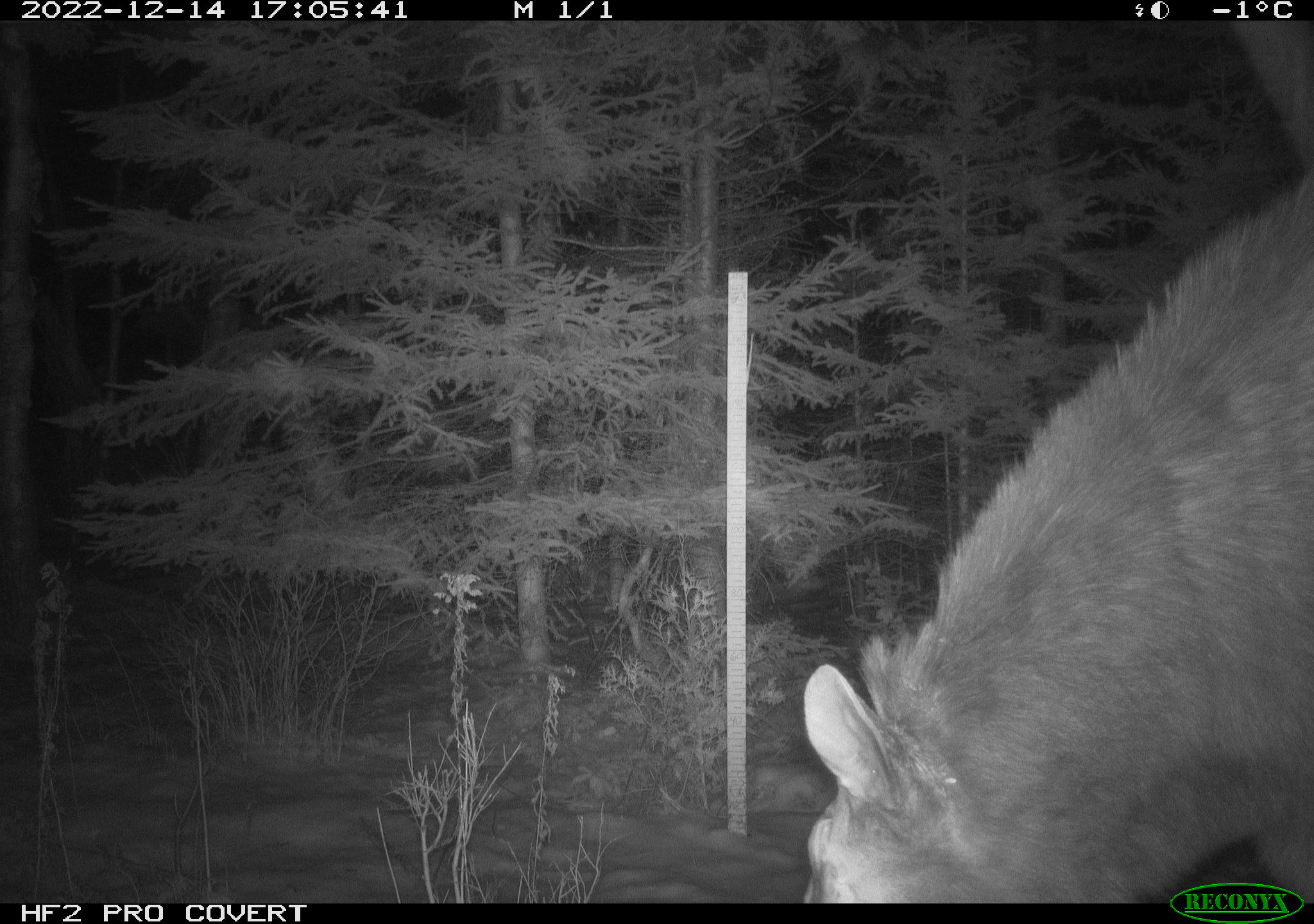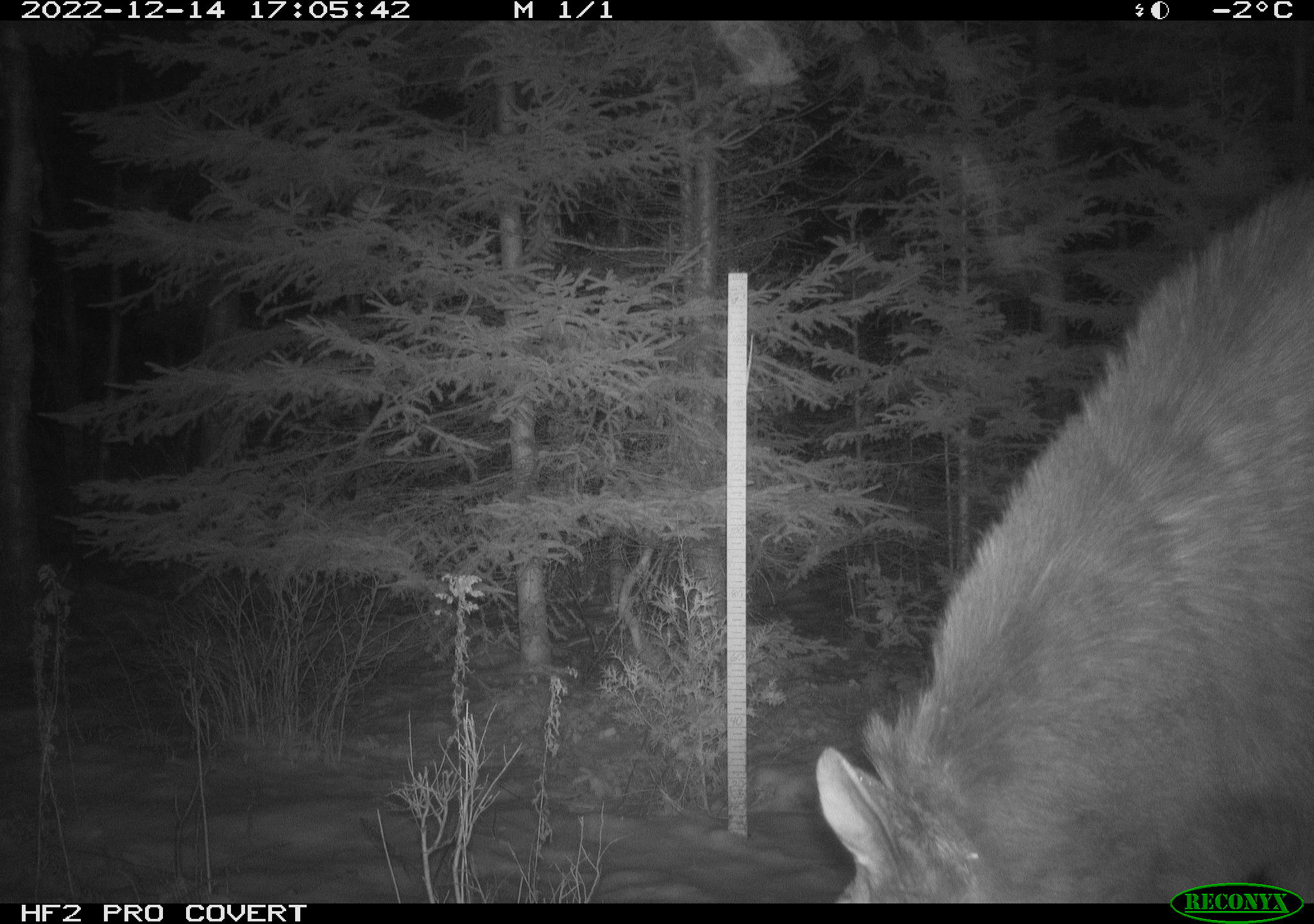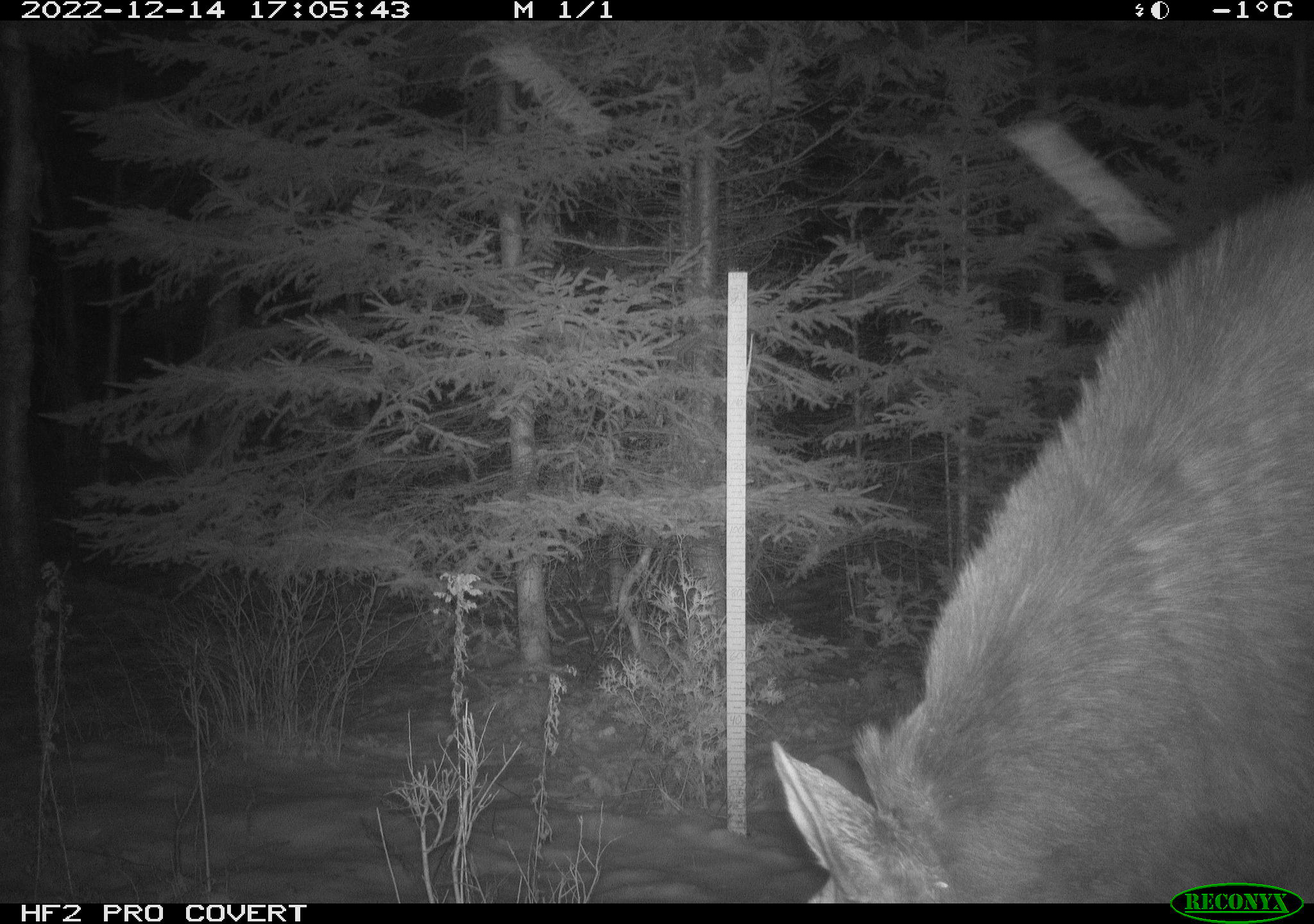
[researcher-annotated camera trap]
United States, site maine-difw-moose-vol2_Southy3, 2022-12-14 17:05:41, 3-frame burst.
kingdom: Animalia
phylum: Chordata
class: Mammalia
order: Artiodactyla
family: Cervidae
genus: Alces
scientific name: Alces alces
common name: moose